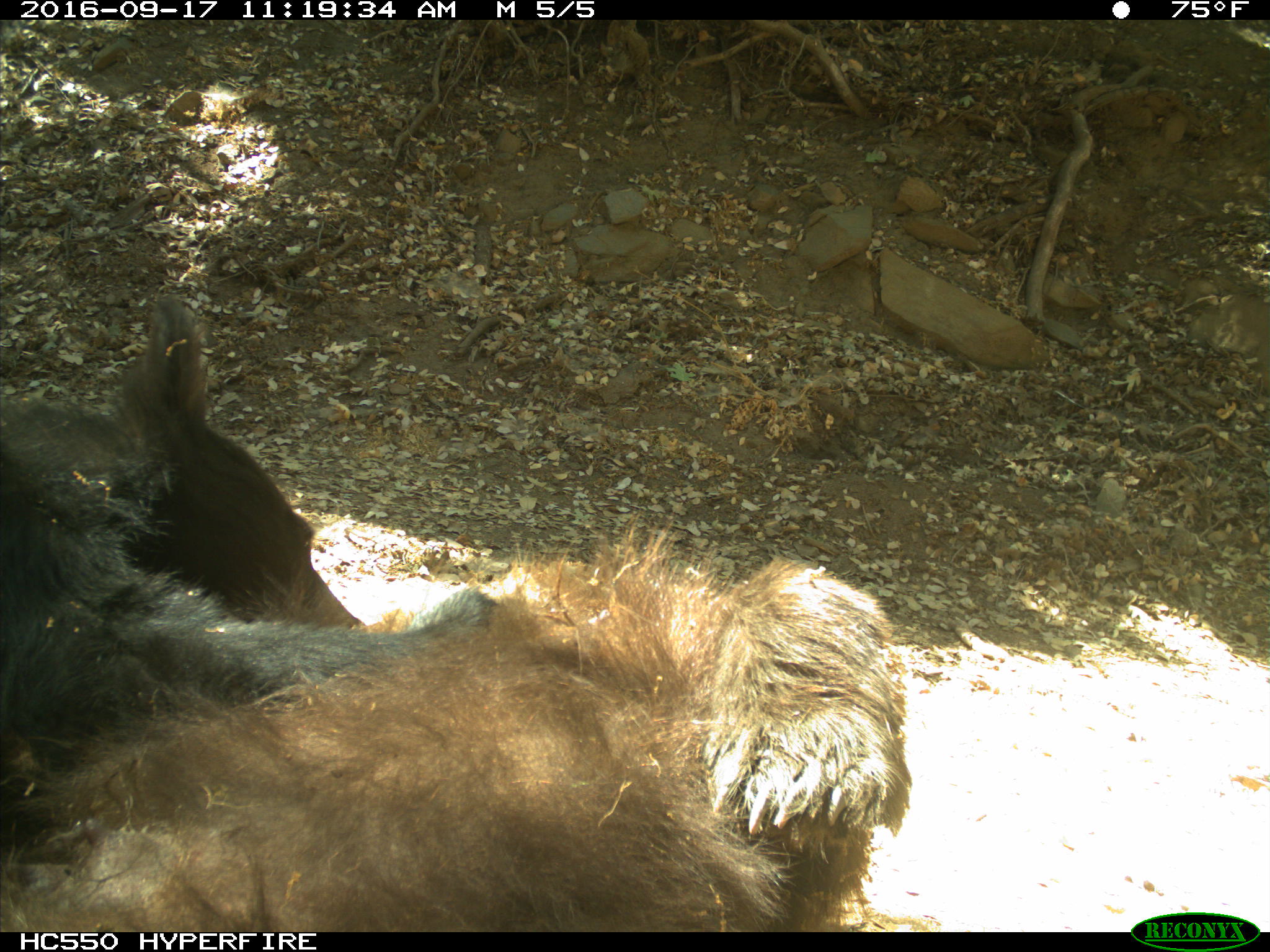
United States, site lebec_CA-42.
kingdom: Animalia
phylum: Chordata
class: Mammalia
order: Carnivora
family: Ursidae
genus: Ursus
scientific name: Ursus americanus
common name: american black bear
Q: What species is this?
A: Ursus americanus (american black bear).